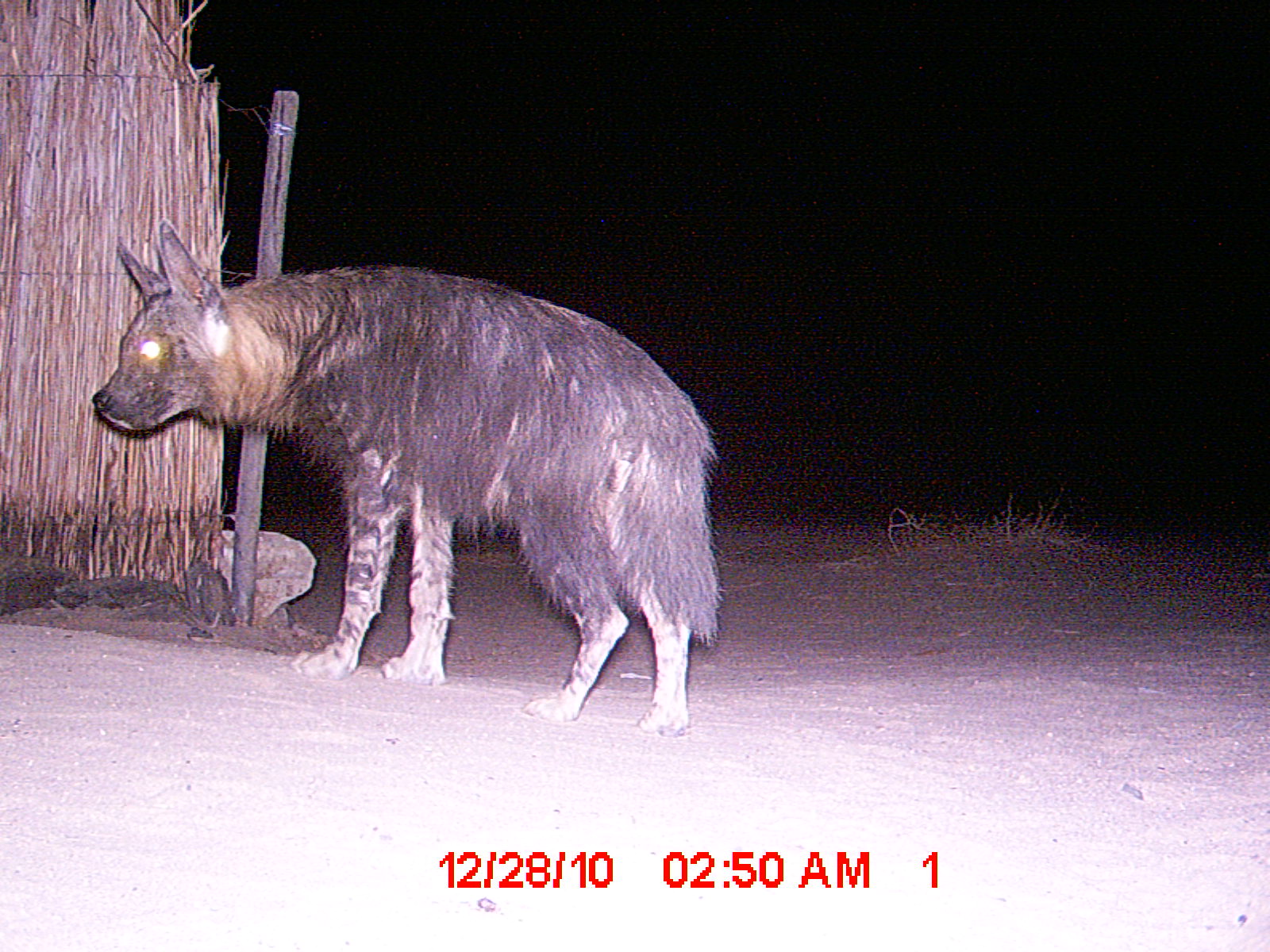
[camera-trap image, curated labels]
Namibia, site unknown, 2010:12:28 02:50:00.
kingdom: Animalia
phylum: Chordata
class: Mammalia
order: Carnivora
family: Hyaenidae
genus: Parahyaena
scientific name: Parahyaena brunnea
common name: brown hyena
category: hyaena brunnea